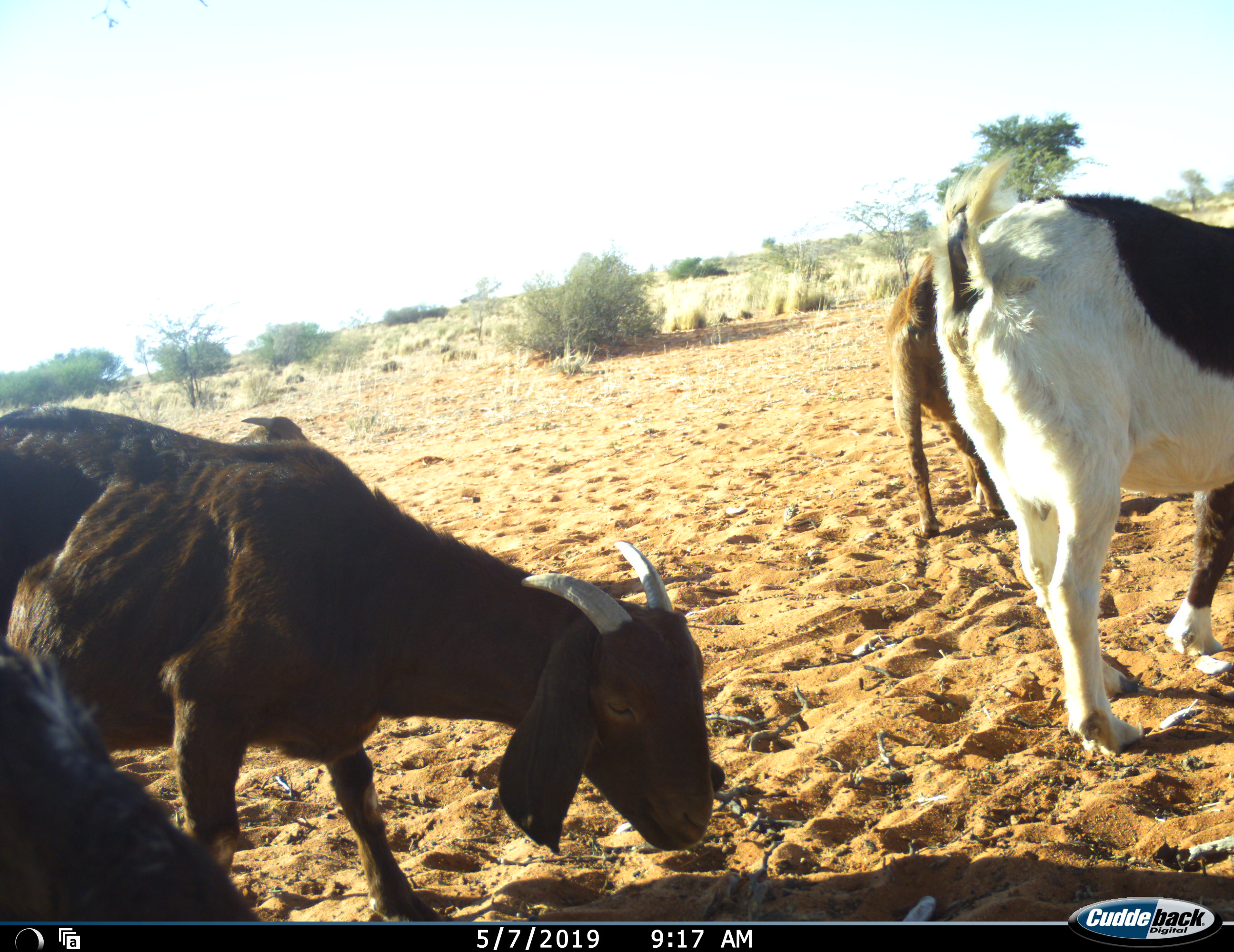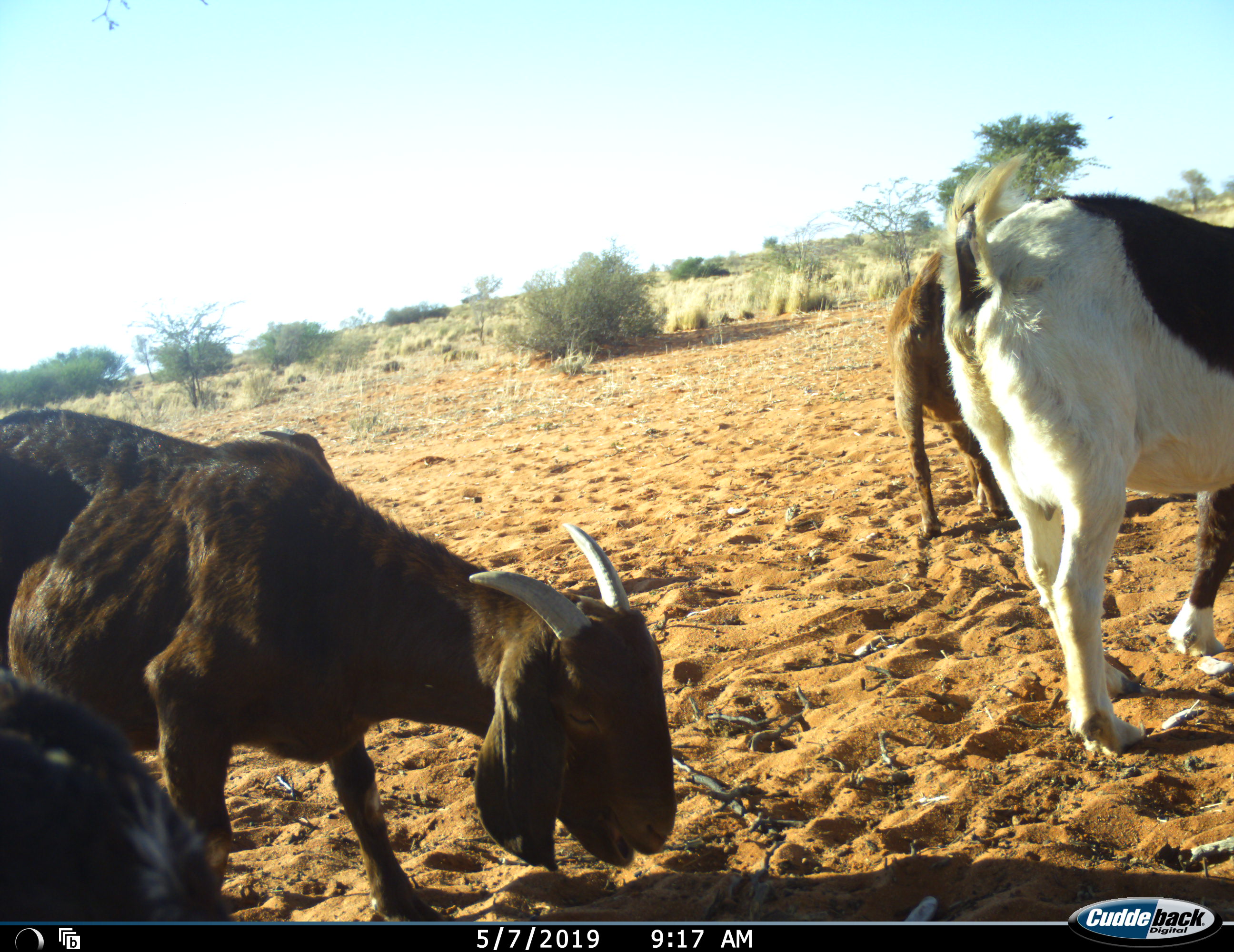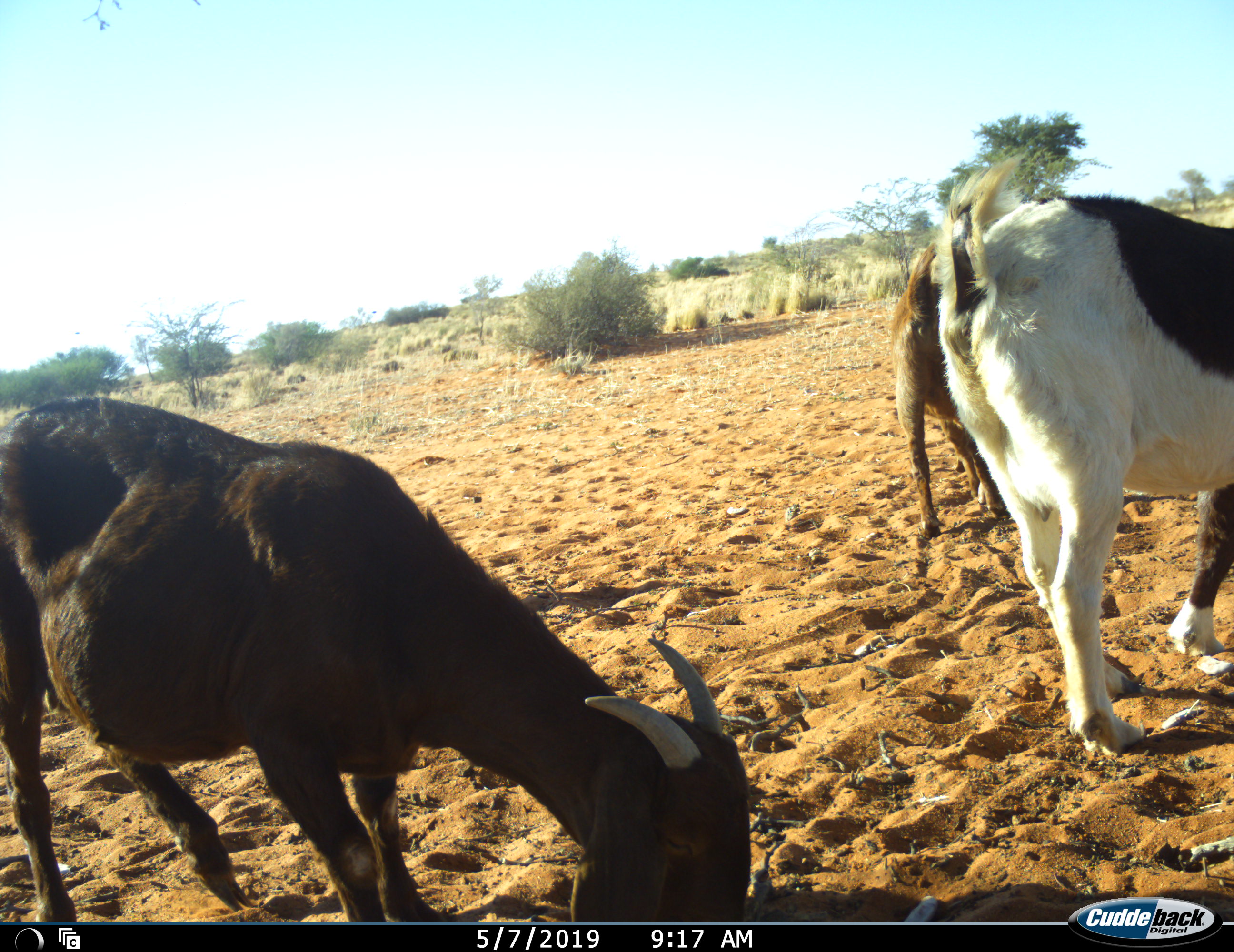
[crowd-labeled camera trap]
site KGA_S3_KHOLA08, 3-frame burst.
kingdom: Animalia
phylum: Chordata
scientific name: Vertebrata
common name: domestic animal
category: domesticanimal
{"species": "domesticanimal (domestic animal) (Vertebrata)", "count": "4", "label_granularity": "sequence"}